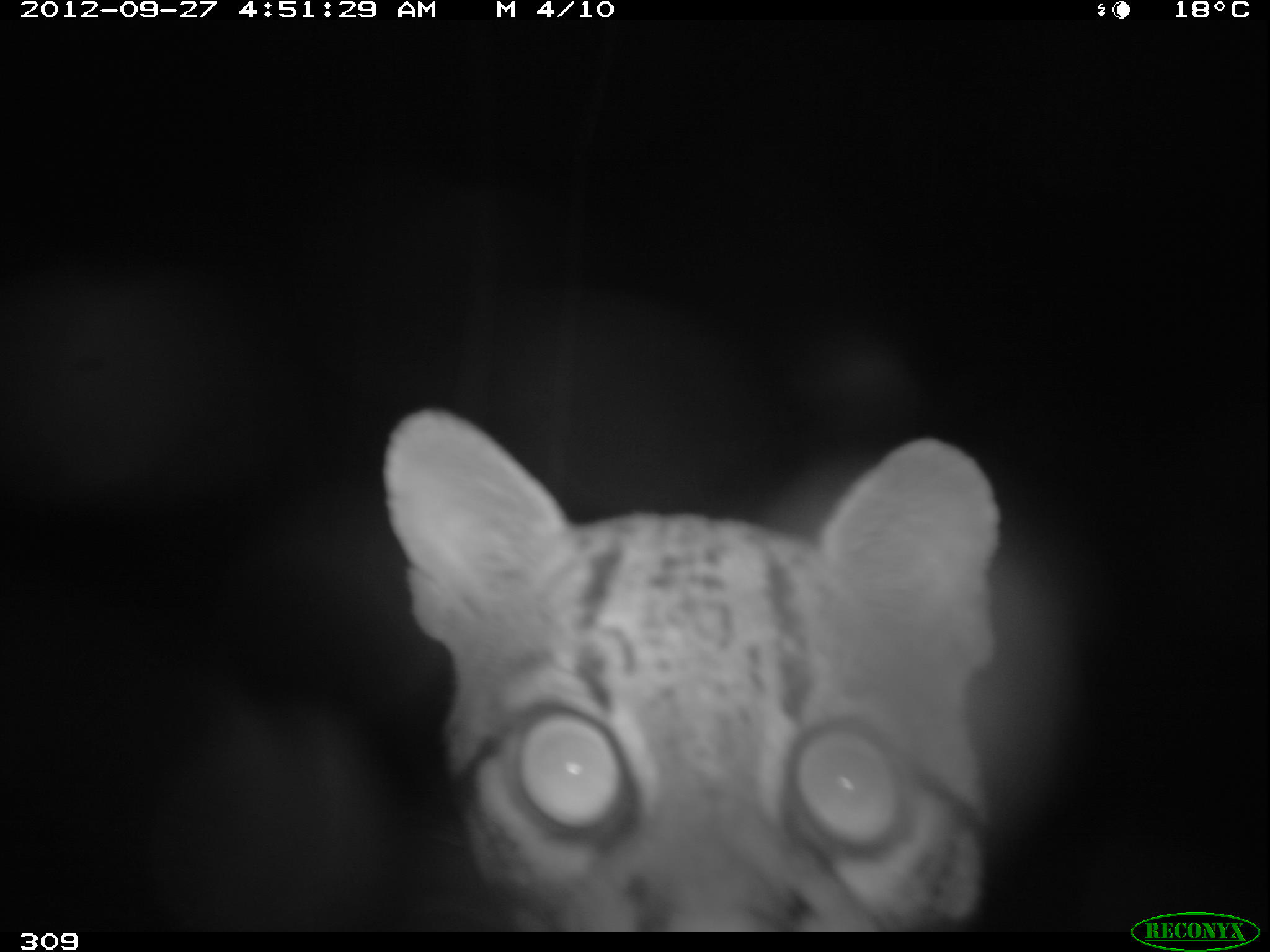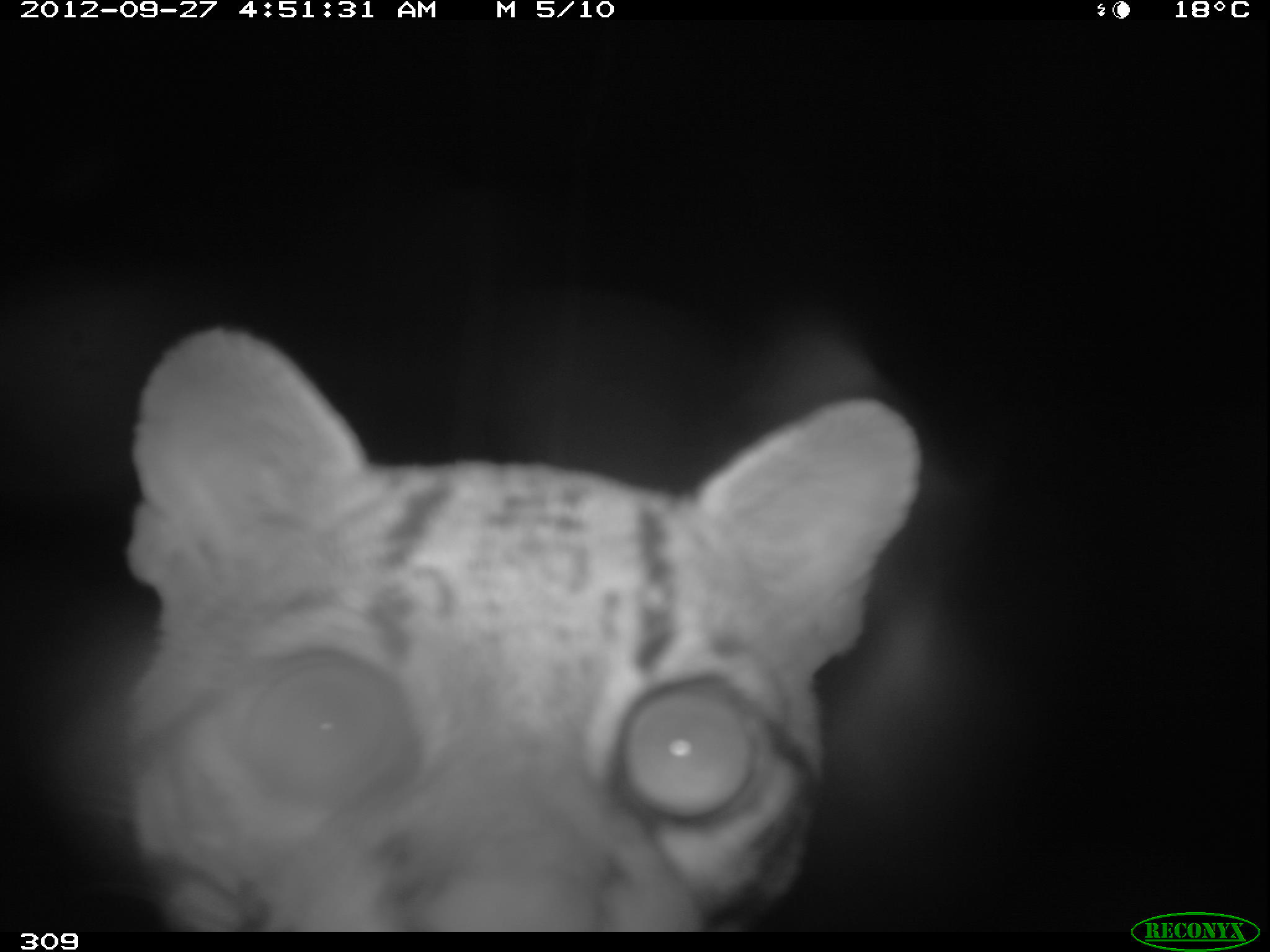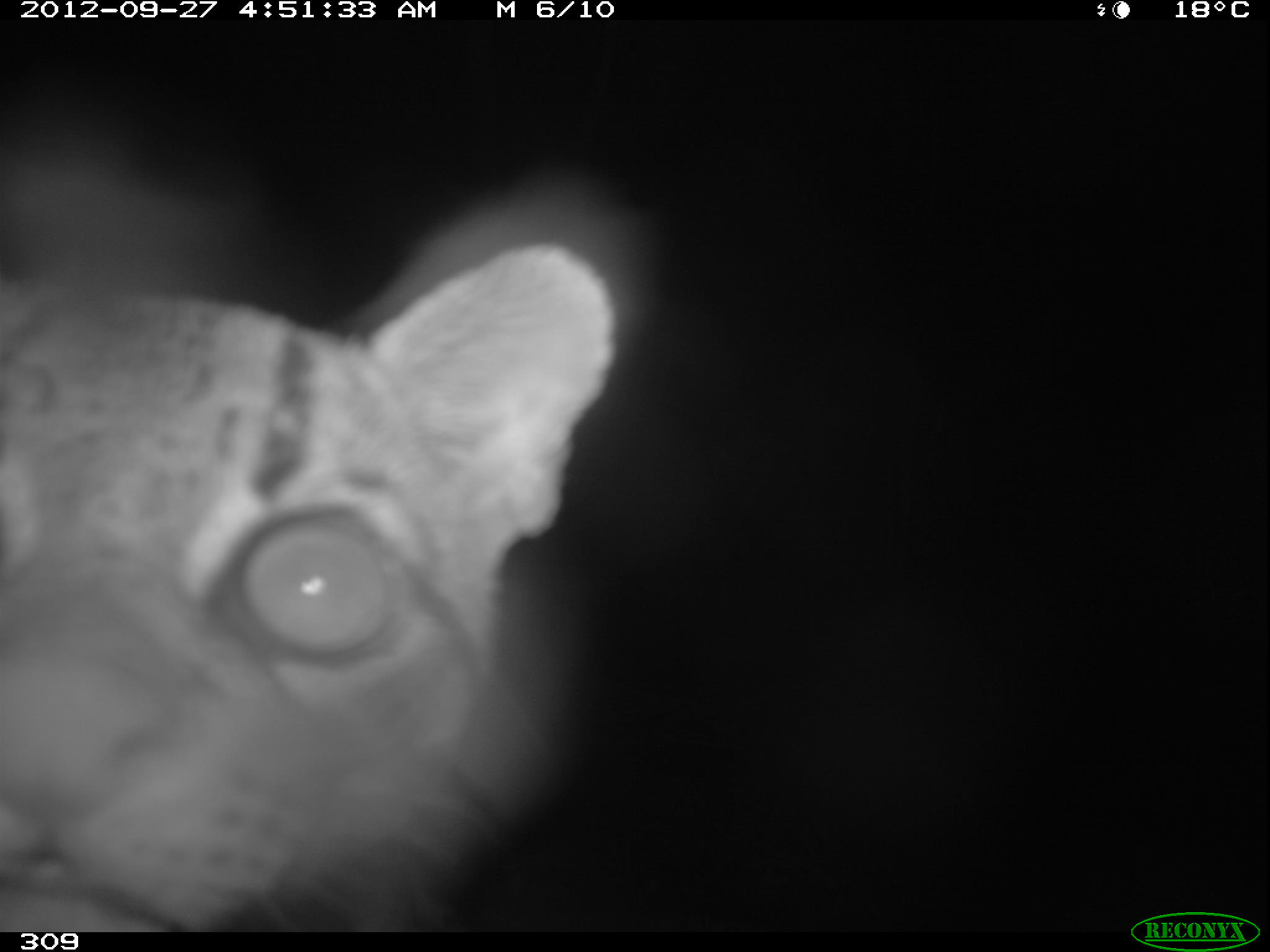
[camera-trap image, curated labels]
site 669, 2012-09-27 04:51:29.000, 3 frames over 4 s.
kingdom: Animalia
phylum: Chordata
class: Mammalia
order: Carnivora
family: Felidae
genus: Leopardus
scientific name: Leopardus pardalis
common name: ocelot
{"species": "Leopardus pardalis (ocelot)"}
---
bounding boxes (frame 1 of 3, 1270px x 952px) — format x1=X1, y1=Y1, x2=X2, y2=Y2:
leopardus pardalis: x1=380, y1=407, x2=999, y2=929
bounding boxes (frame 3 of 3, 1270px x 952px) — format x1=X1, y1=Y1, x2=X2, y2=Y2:
leopardus pardalis: x1=4, y1=244, x2=609, y2=923